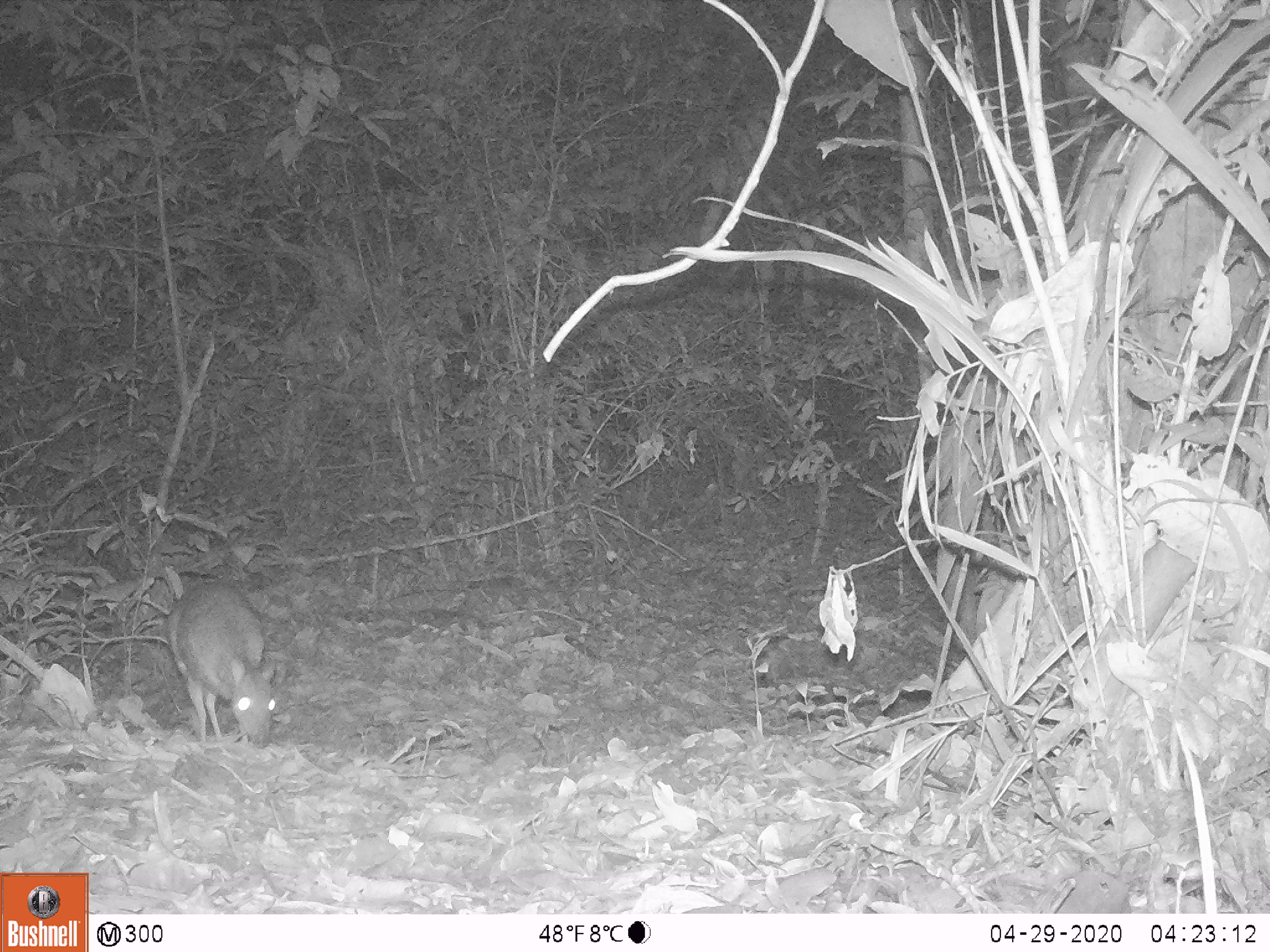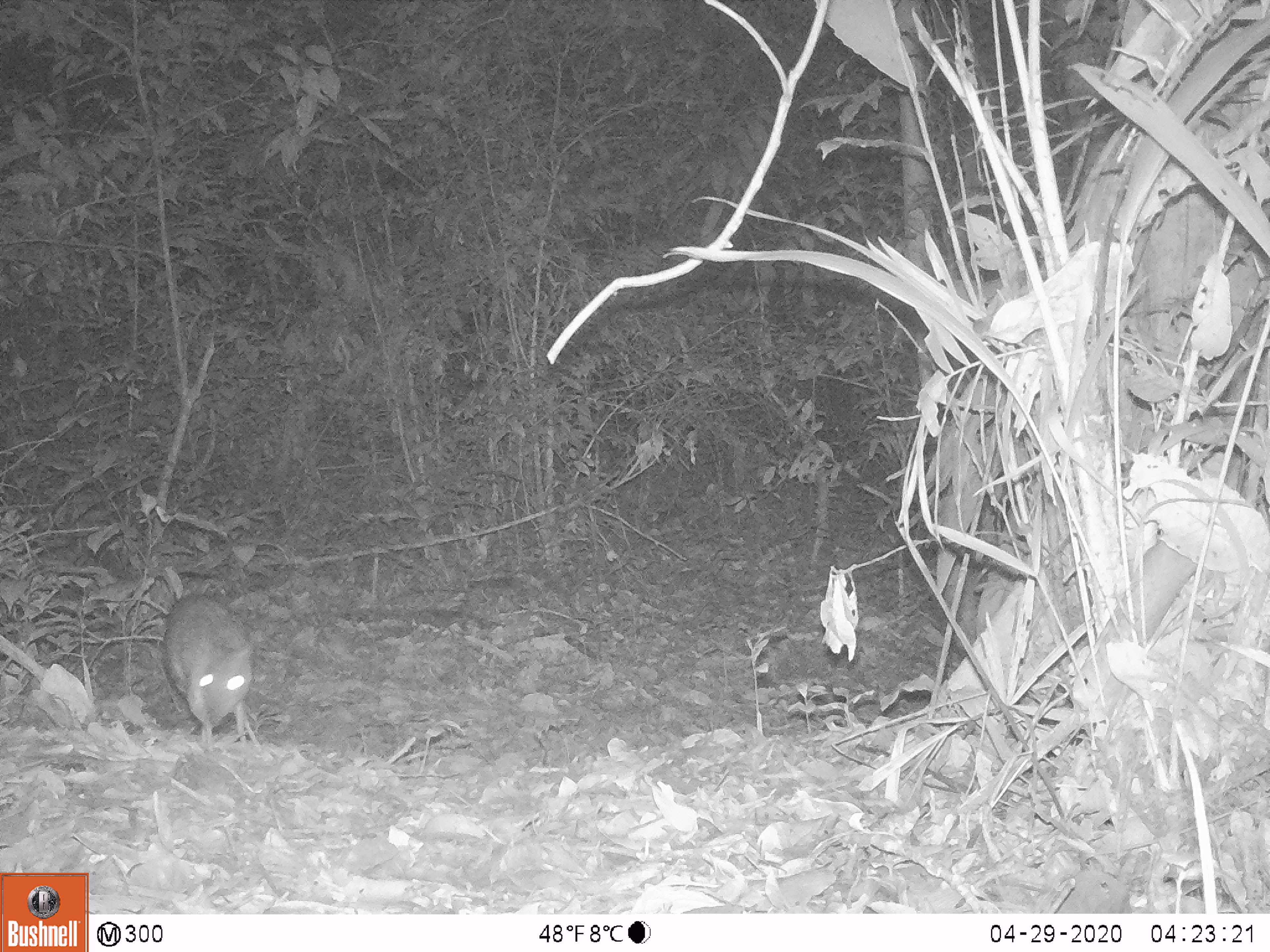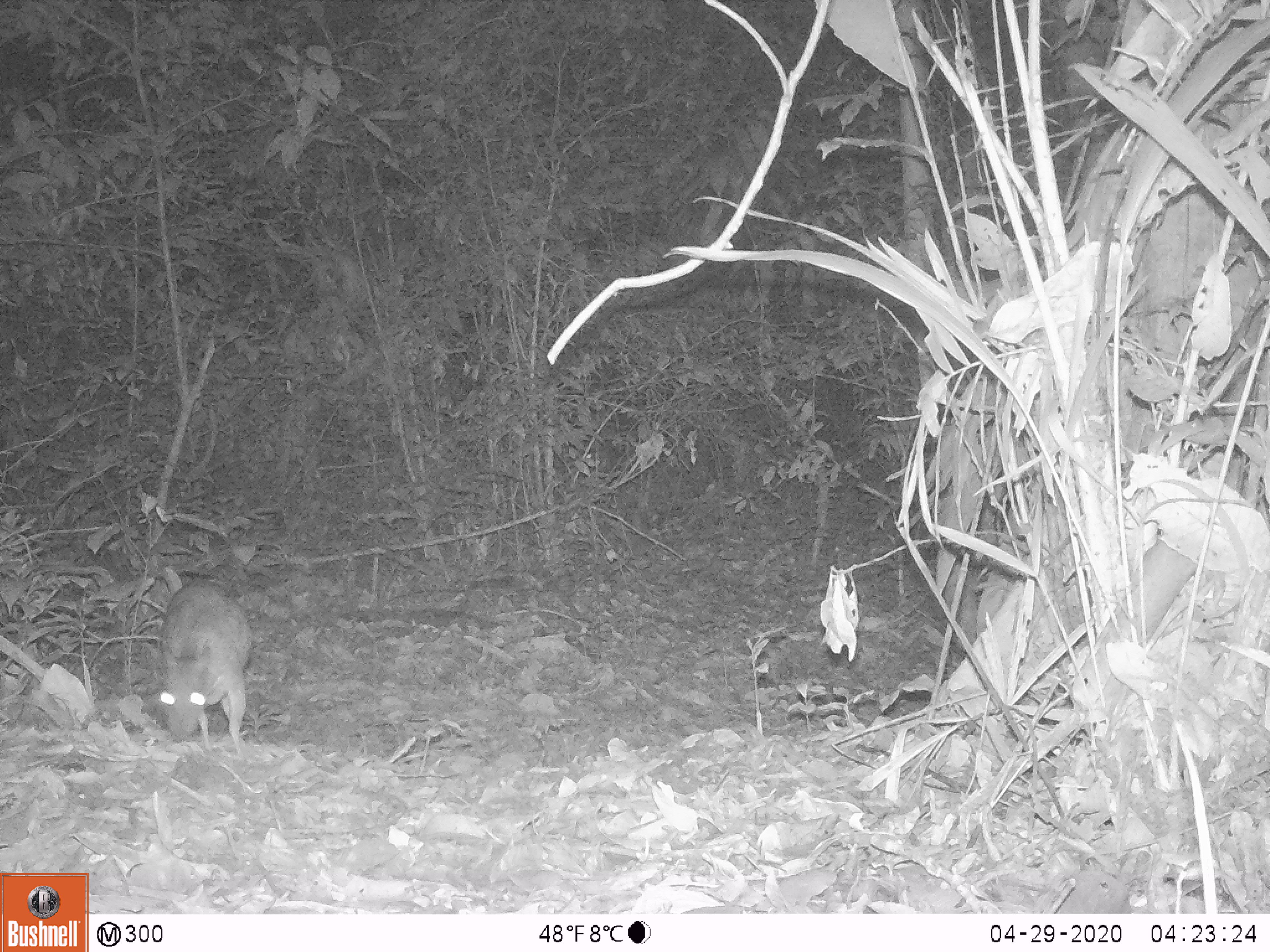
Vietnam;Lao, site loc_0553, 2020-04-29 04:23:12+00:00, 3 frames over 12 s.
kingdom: Animalia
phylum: Chordata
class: Mammalia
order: Artiodactyla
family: Tragulidae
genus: Moschiola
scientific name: Moschiola meminna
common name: chevrotain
Chevrotain (Moschiola meminna). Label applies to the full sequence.